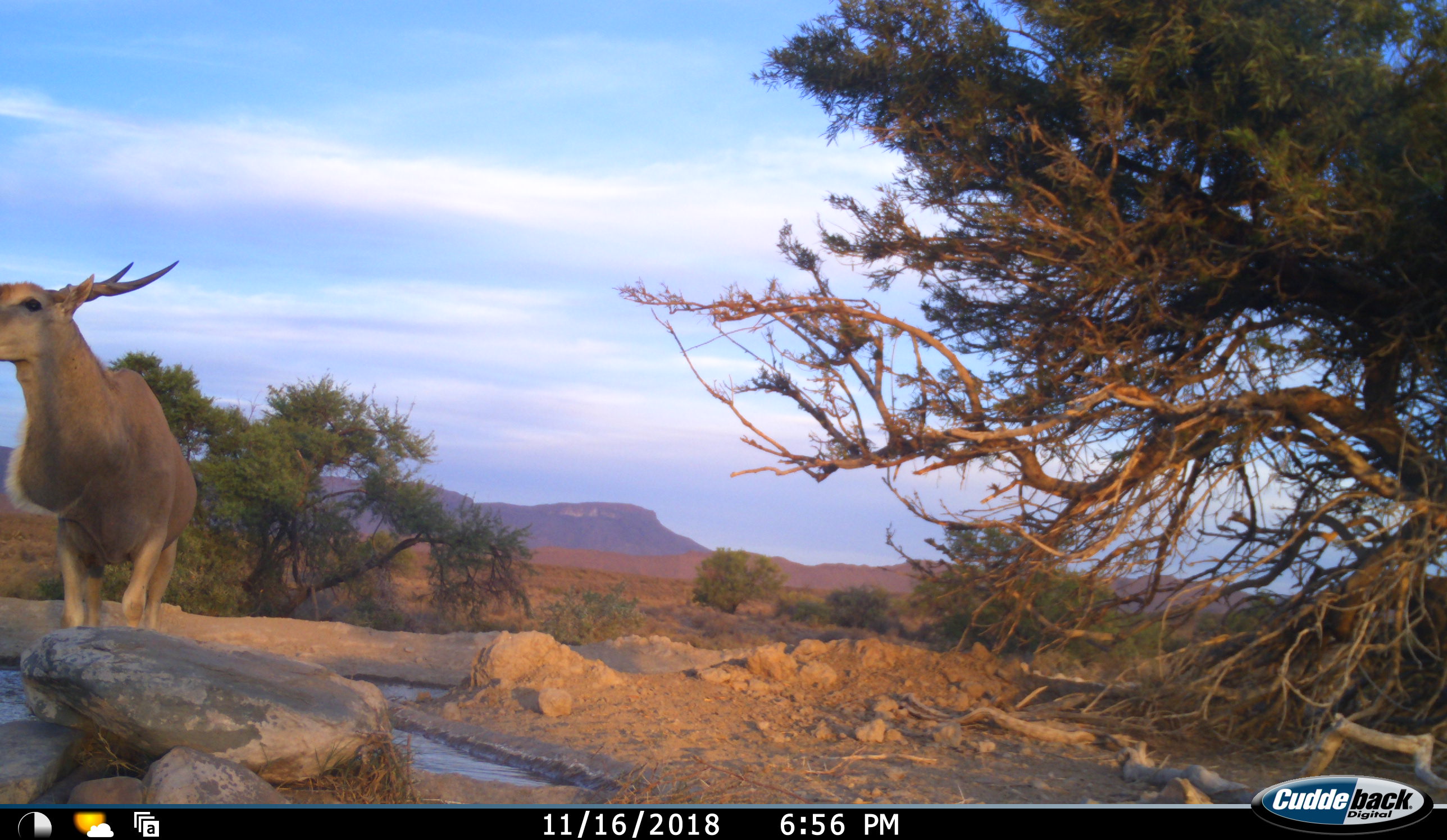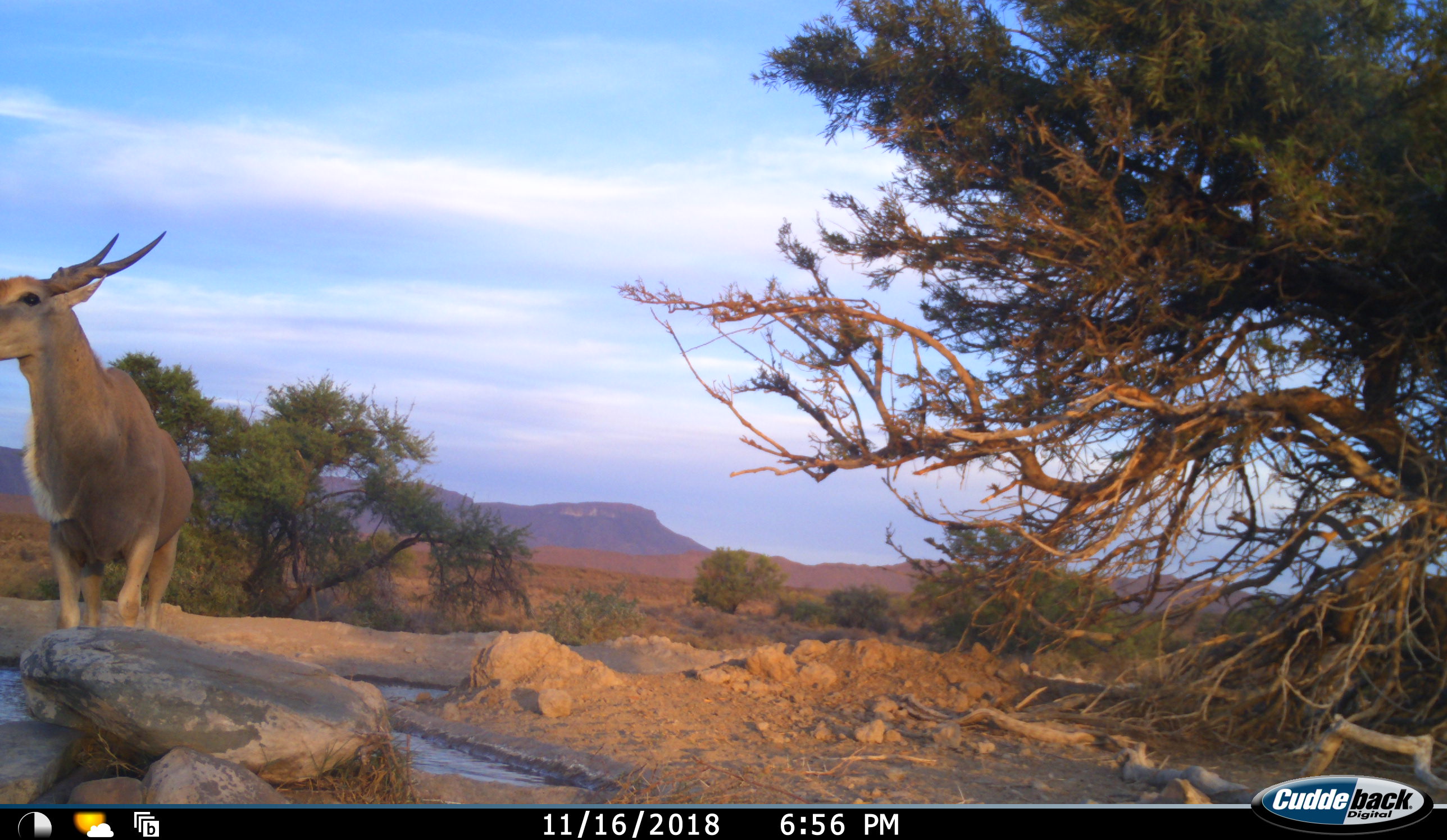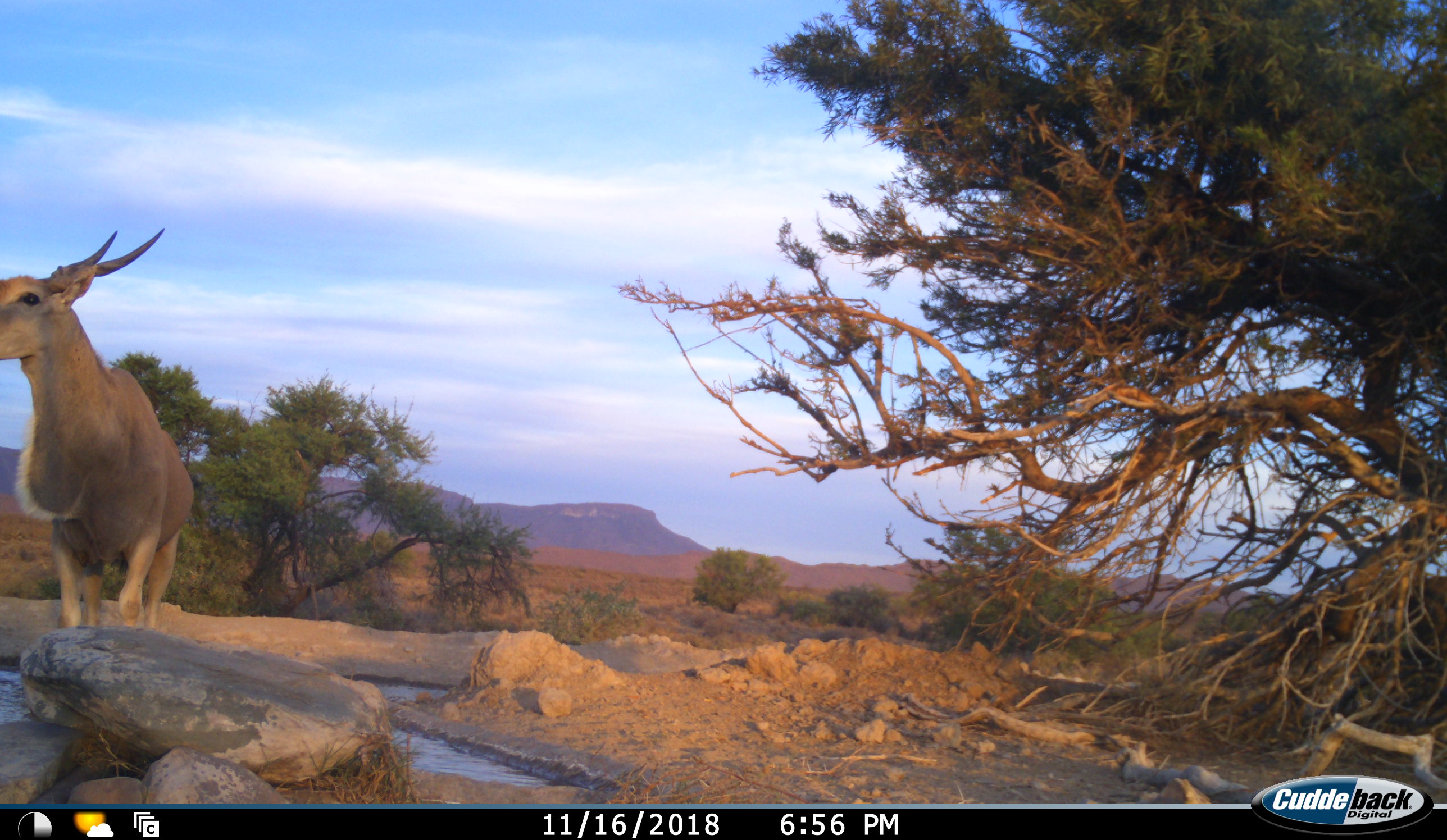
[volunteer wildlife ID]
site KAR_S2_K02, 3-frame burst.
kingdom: Animalia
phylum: Chordata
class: Mammalia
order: Artiodactyla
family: Bovidae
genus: Tragelaphus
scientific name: Tragelaphus oryx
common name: eland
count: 1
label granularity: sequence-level